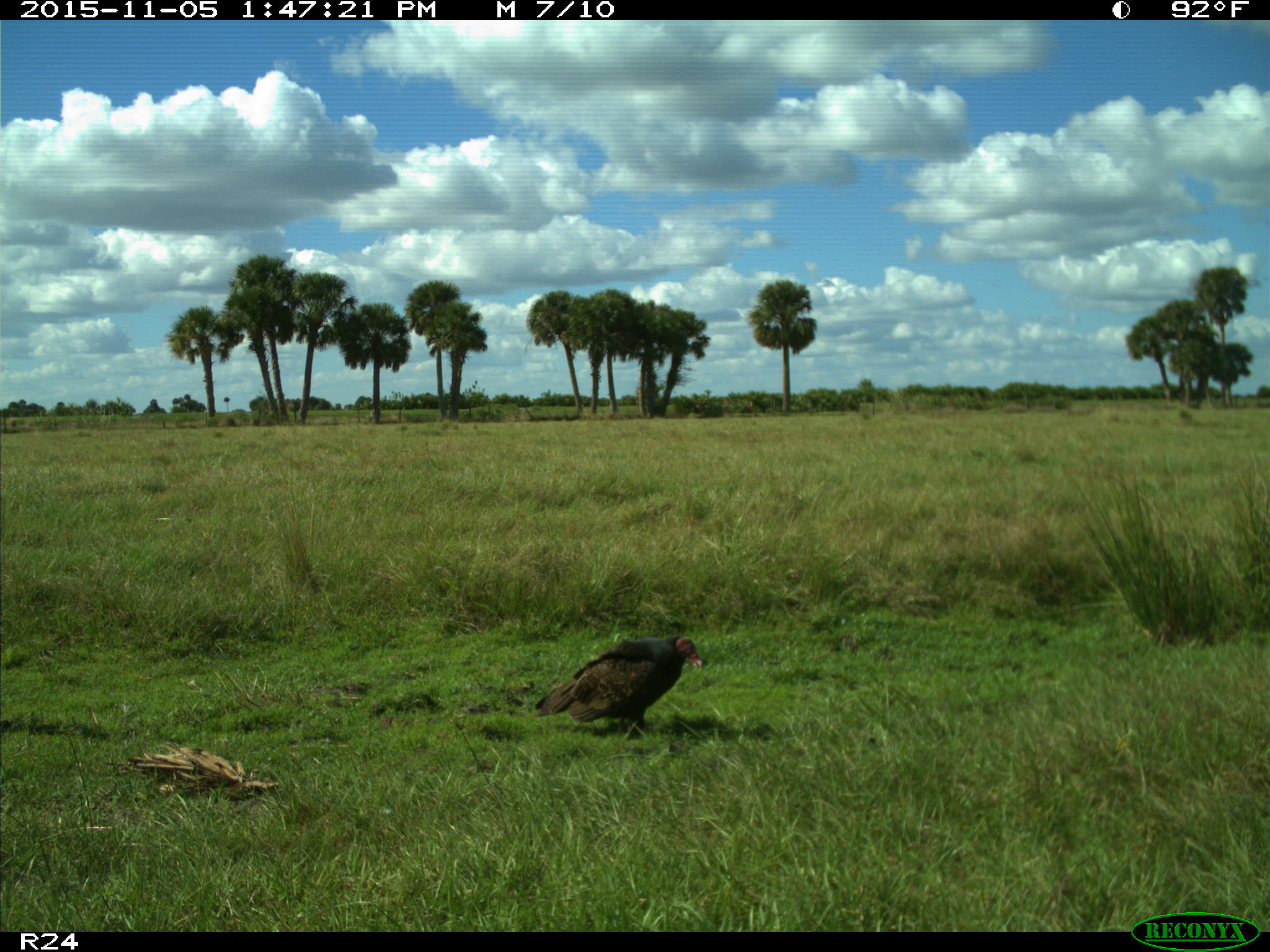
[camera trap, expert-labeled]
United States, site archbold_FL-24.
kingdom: Animalia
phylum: Chordata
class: Aves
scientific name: Aves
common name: birds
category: unidentified bird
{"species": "unidentified bird (birds) (Aves)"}